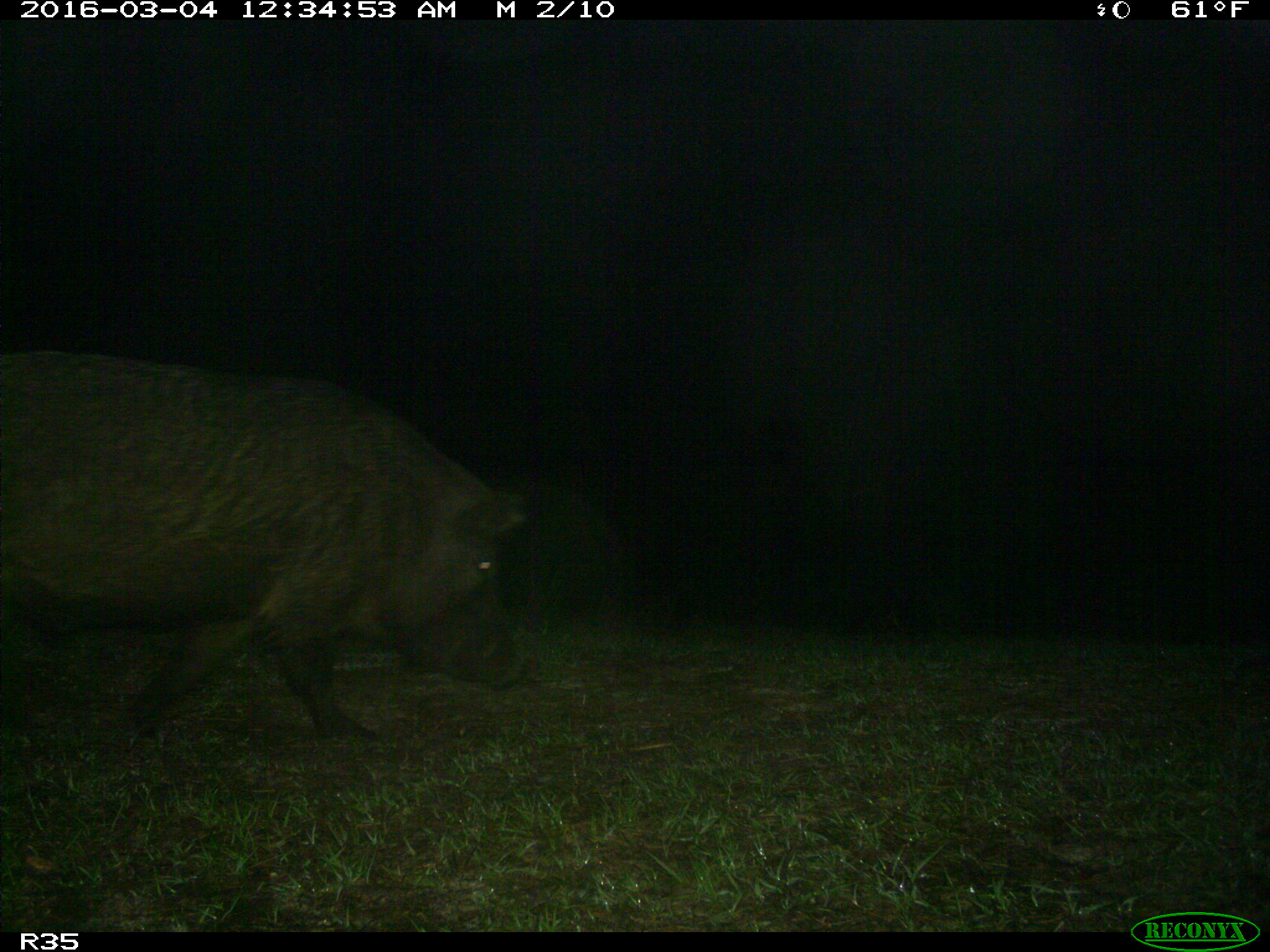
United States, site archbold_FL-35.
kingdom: Animalia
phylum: Chordata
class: Mammalia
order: Artiodactyla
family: Suidae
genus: Sus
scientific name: Sus scrofa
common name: wild boar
Sus scrofa (wild boar).